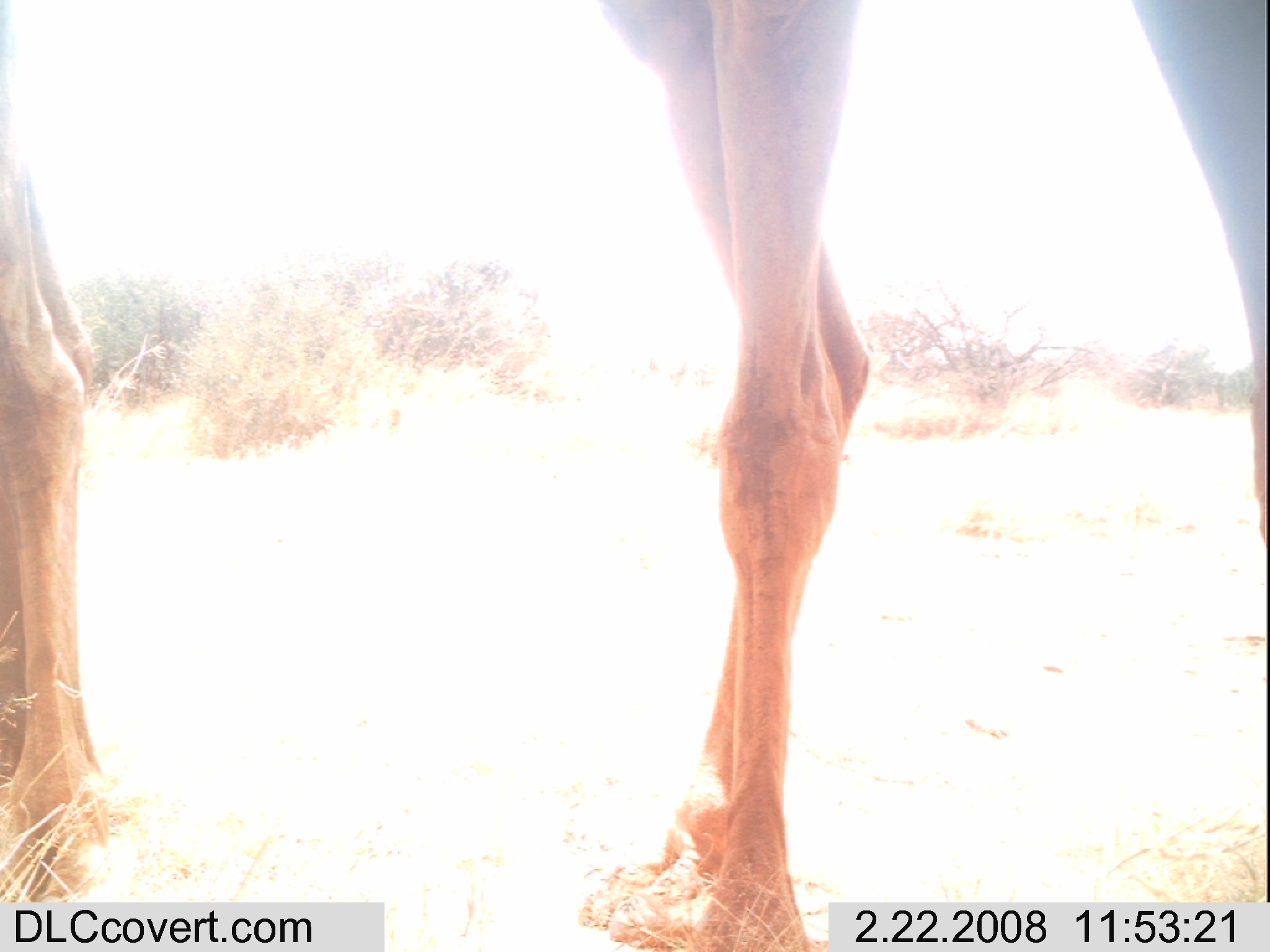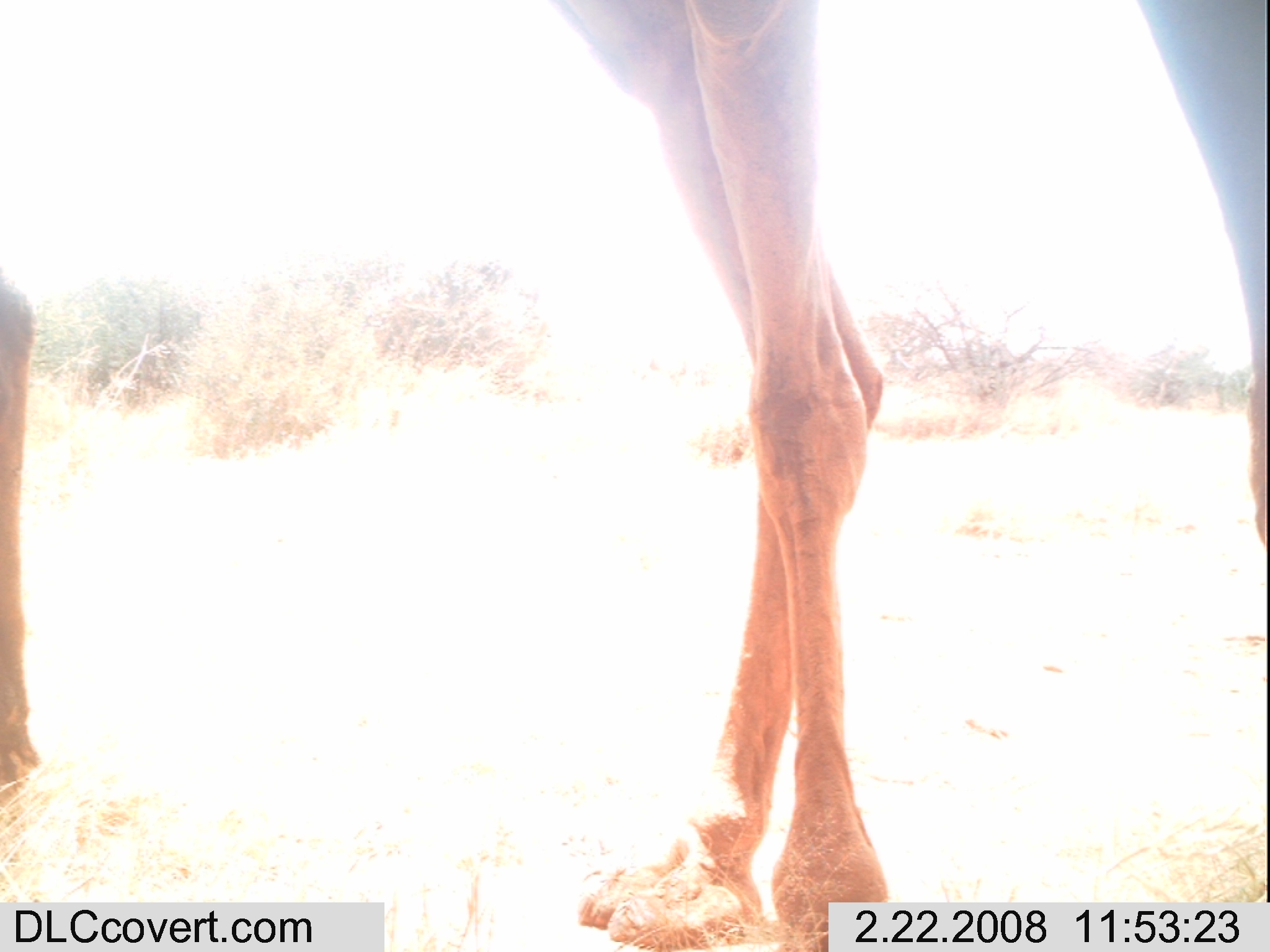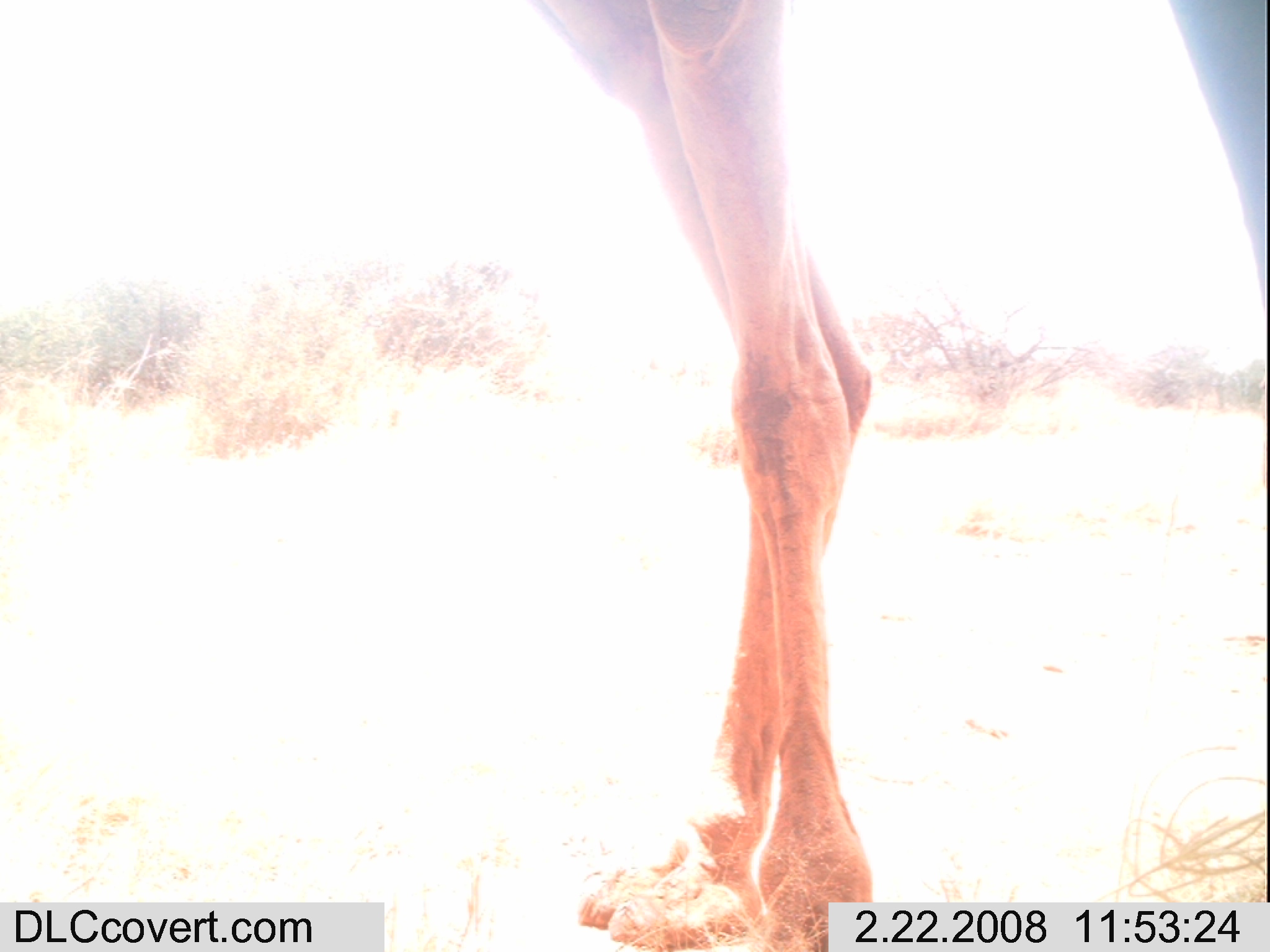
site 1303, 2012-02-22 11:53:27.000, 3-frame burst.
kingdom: Animalia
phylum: Chordata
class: Mammalia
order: Artiodactyla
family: Camelidae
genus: Camelus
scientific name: Camelus dromedarius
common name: dromedary camel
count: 3